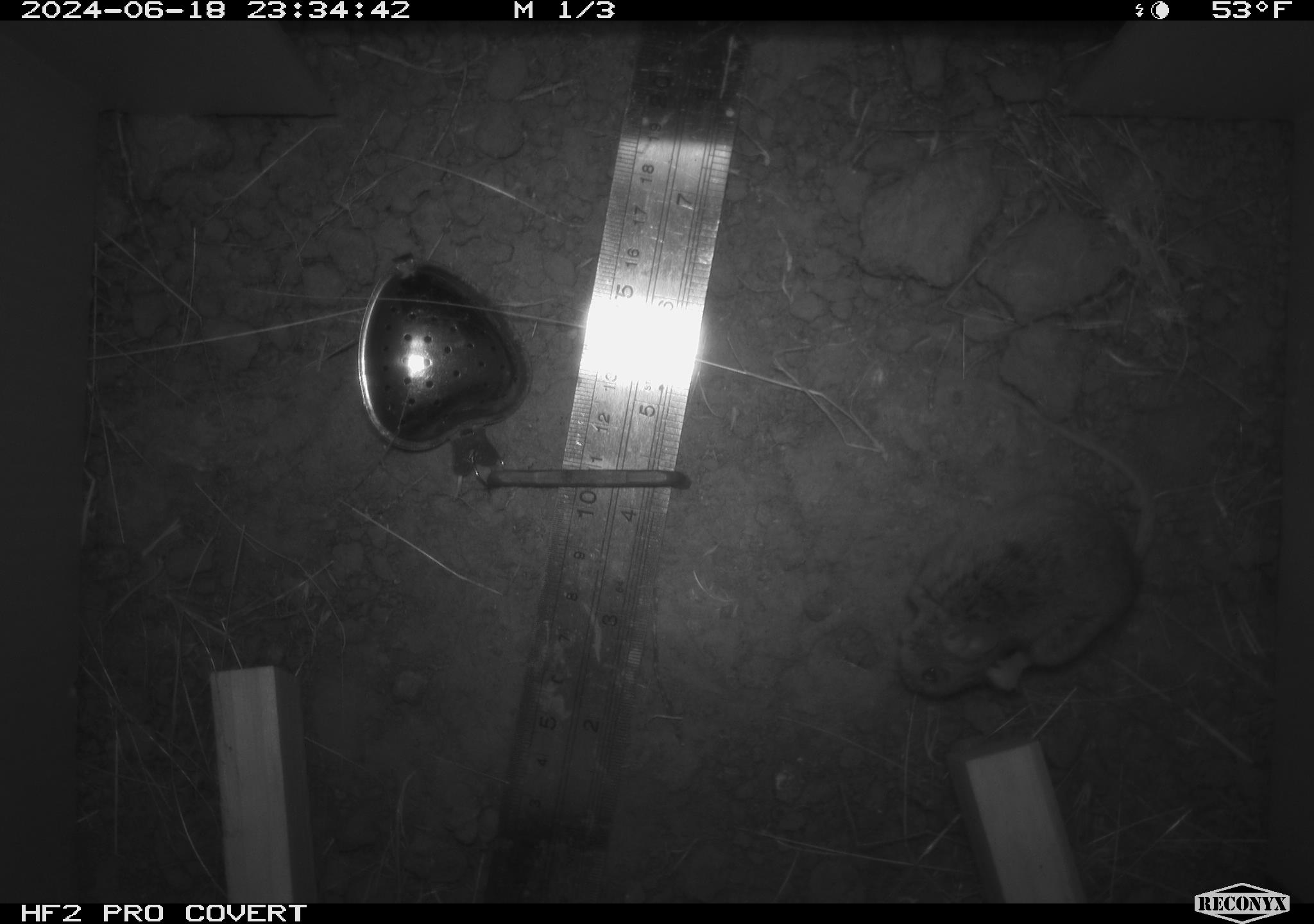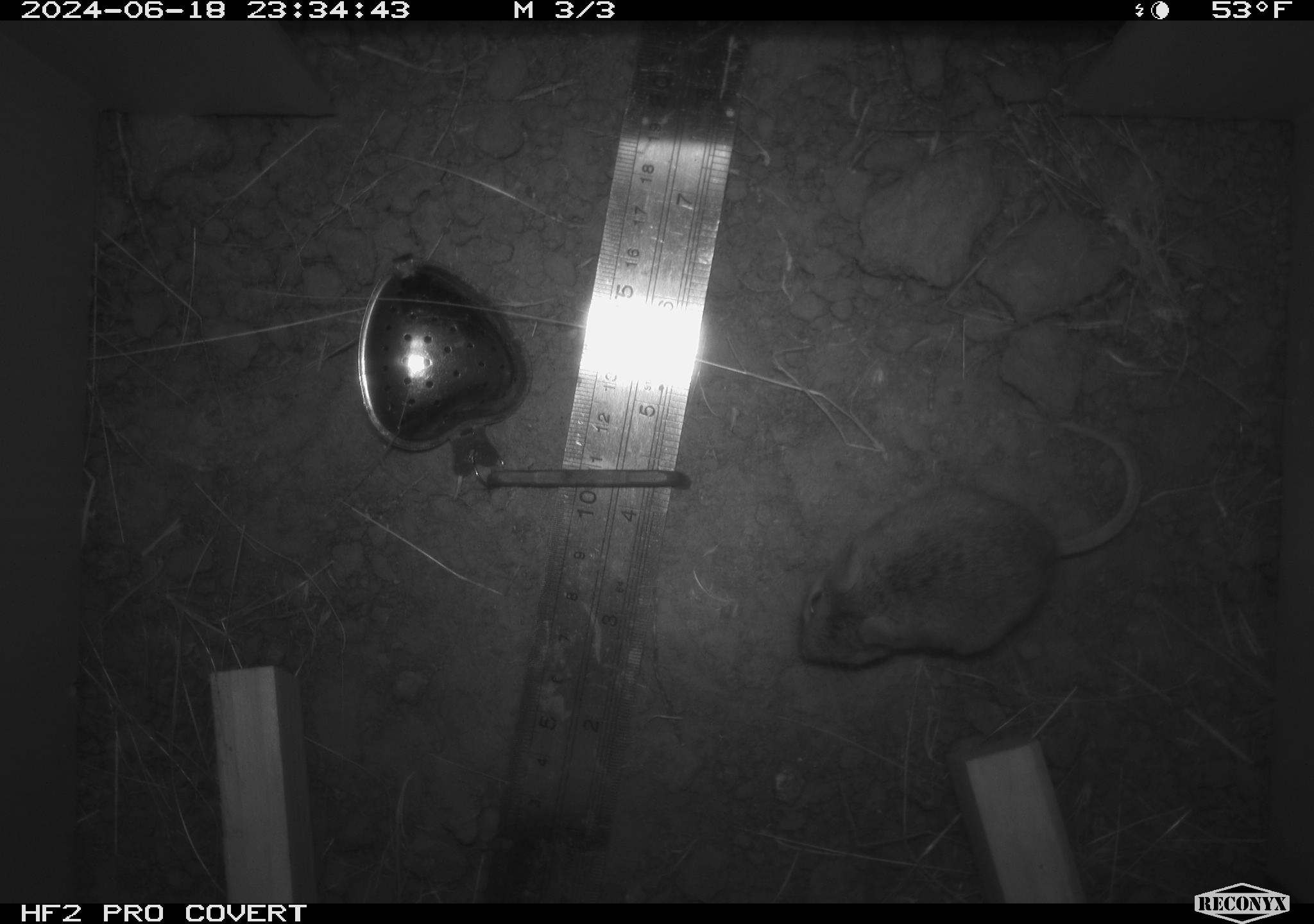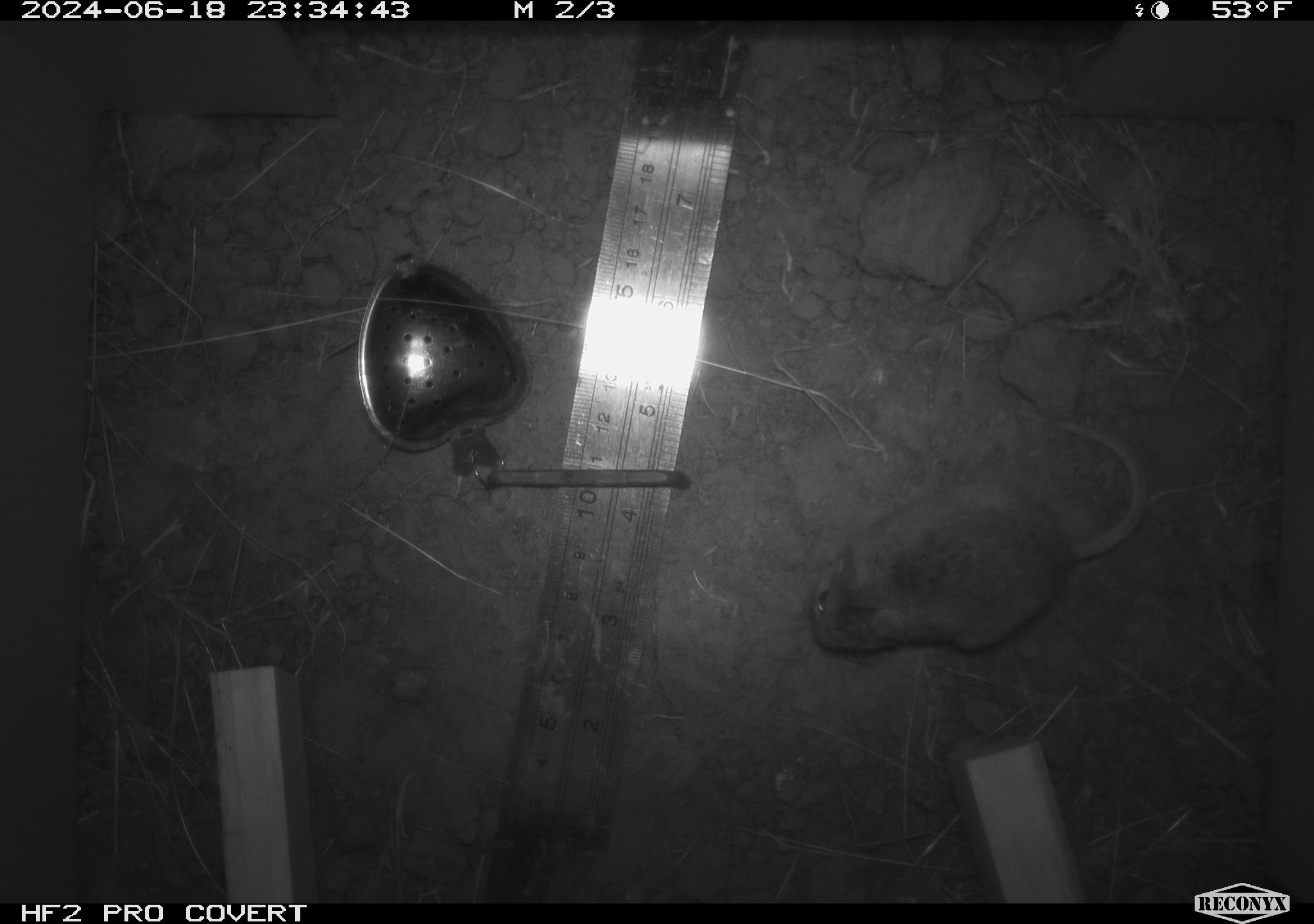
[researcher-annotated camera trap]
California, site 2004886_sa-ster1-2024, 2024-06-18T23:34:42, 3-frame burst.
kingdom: Animalia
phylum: Chordata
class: Mammalia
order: Rodentia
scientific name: Rodentia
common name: mouse species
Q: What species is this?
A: Mouse species (Rodentia).